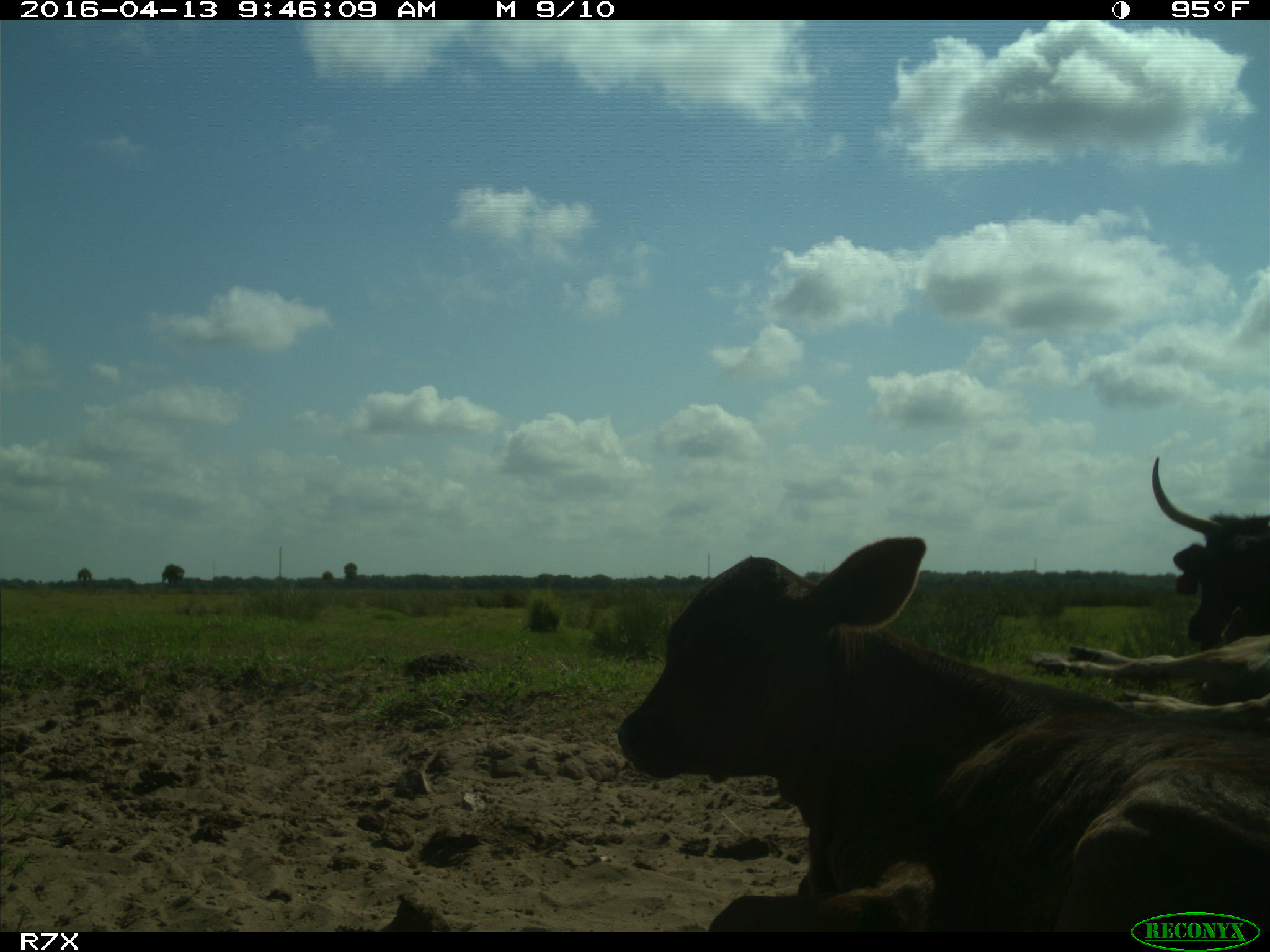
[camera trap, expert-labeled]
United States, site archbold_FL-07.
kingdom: Animalia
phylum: Chordata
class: Mammalia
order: Artiodactyla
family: Bovidae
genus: Bos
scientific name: Bos taurus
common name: domestic cow